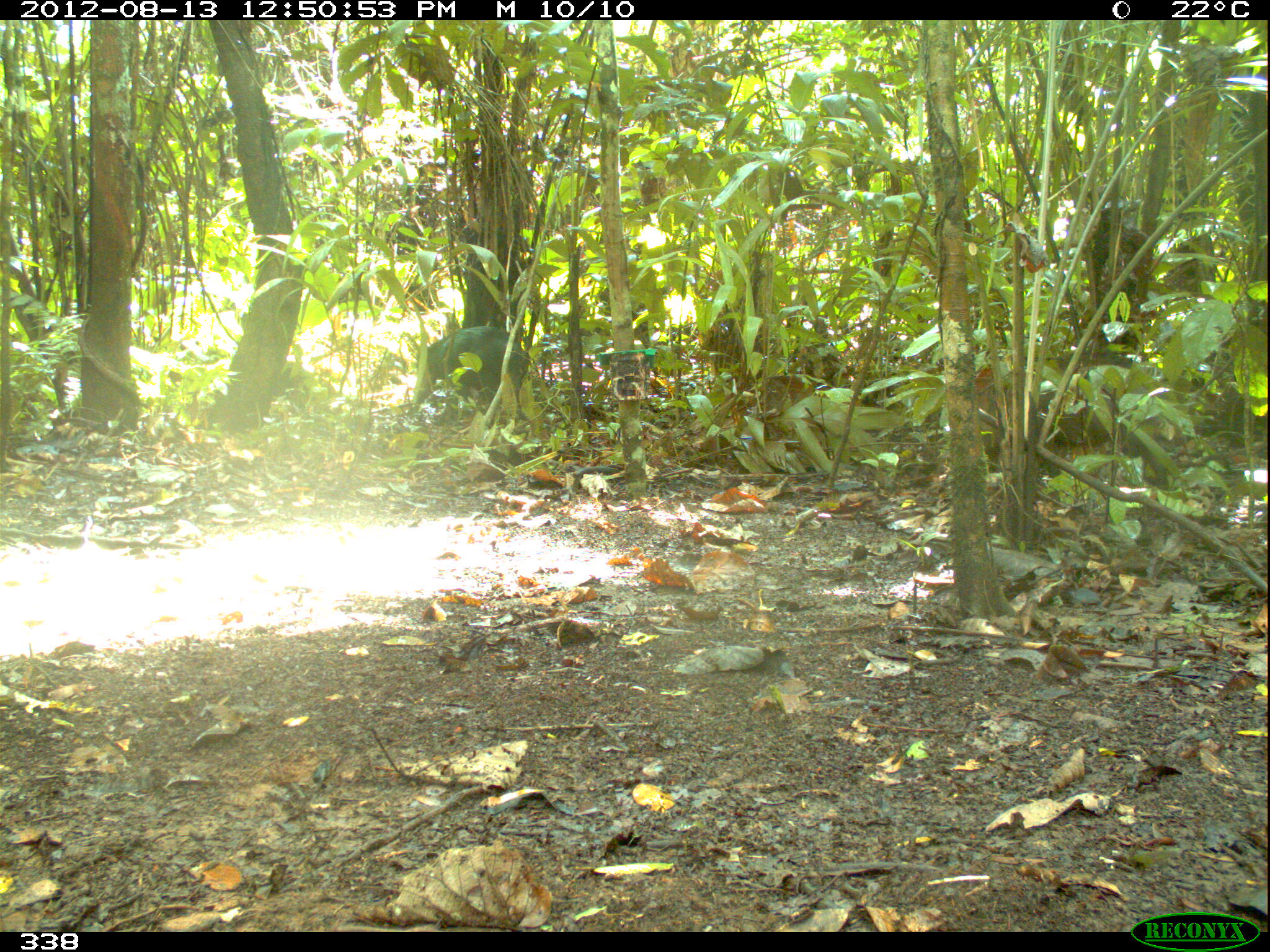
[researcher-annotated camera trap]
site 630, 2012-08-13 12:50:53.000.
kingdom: Animalia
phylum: Chordata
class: Mammalia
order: Artiodactyla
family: Tayassuidae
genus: Tayassu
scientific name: Tayassu pecari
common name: white-lipped peccary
Tayassu pecari (white-lipped peccary).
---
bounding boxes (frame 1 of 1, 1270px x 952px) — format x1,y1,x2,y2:
tayassu pecari: 977,351,1169,493; 416,324,528,422; 272,360,310,416